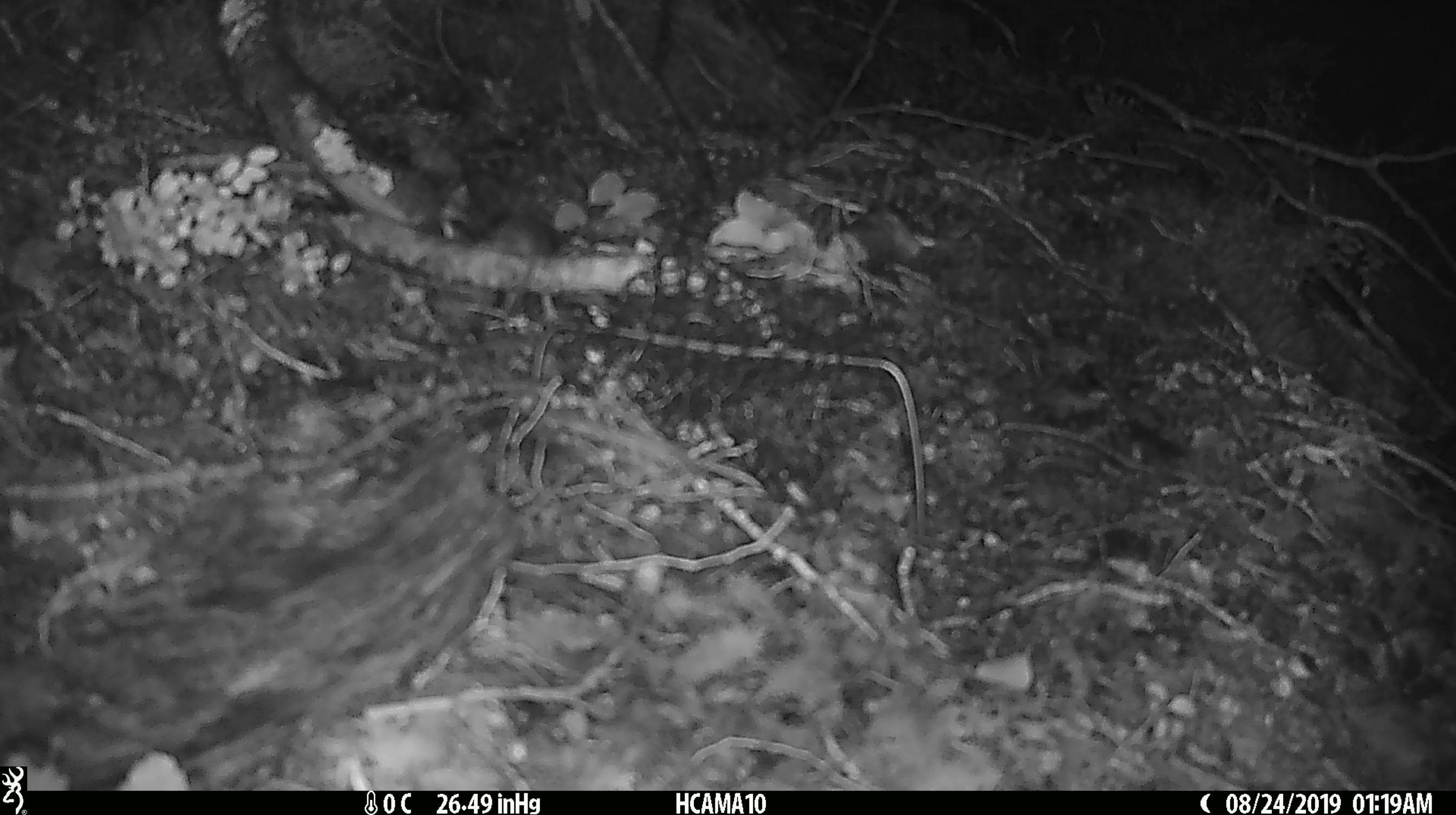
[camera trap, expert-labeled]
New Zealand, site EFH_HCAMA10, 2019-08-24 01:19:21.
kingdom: Animalia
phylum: Chordata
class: Mammalia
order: Rodentia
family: Muridae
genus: Mus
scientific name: Mus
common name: mouse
Mouse (Mus).